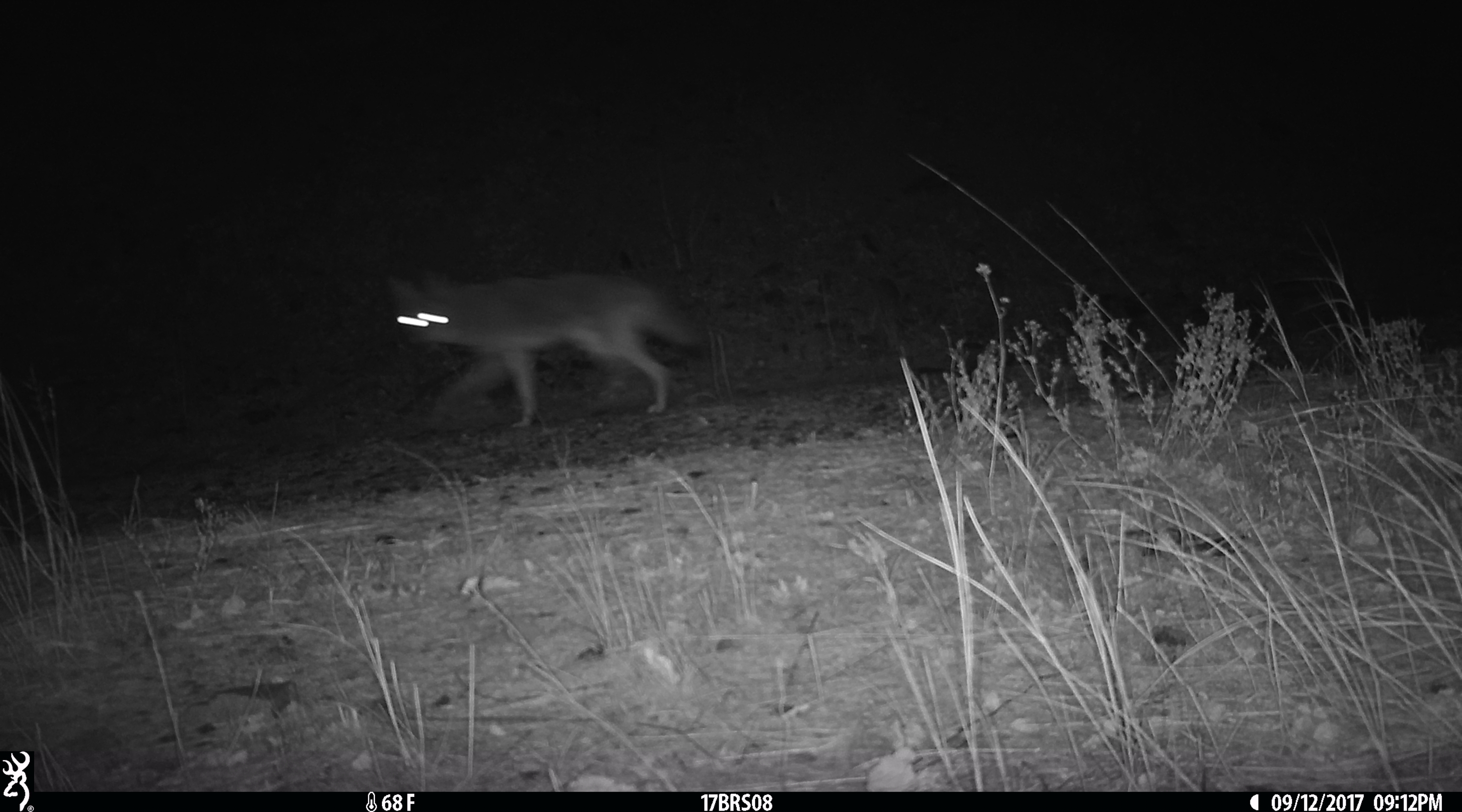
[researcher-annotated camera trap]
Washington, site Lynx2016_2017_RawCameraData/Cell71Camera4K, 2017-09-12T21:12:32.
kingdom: Animalia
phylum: Chordata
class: Mammalia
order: Carnivora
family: Canidae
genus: Canis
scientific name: Canis latrans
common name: coyote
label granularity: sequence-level